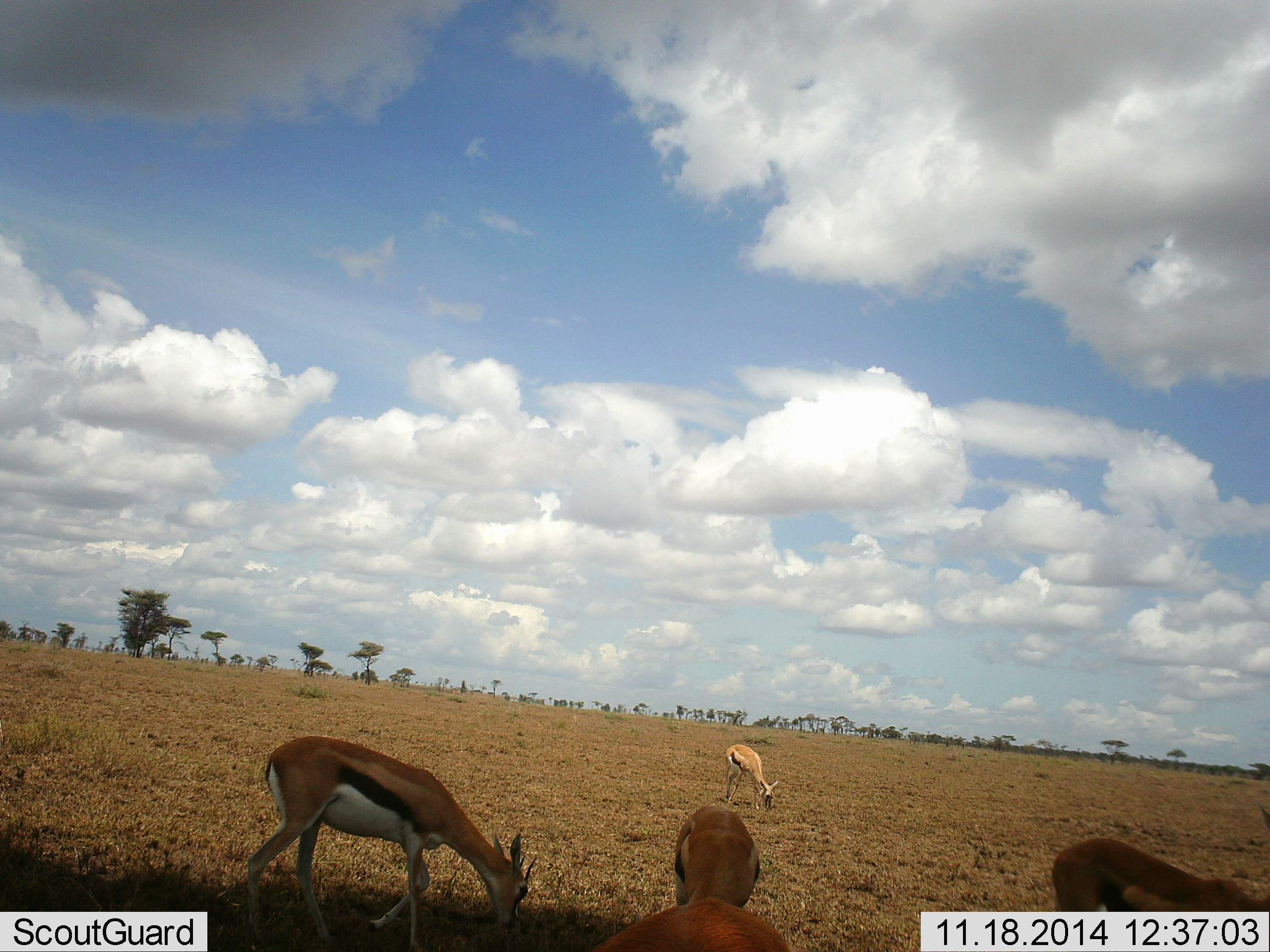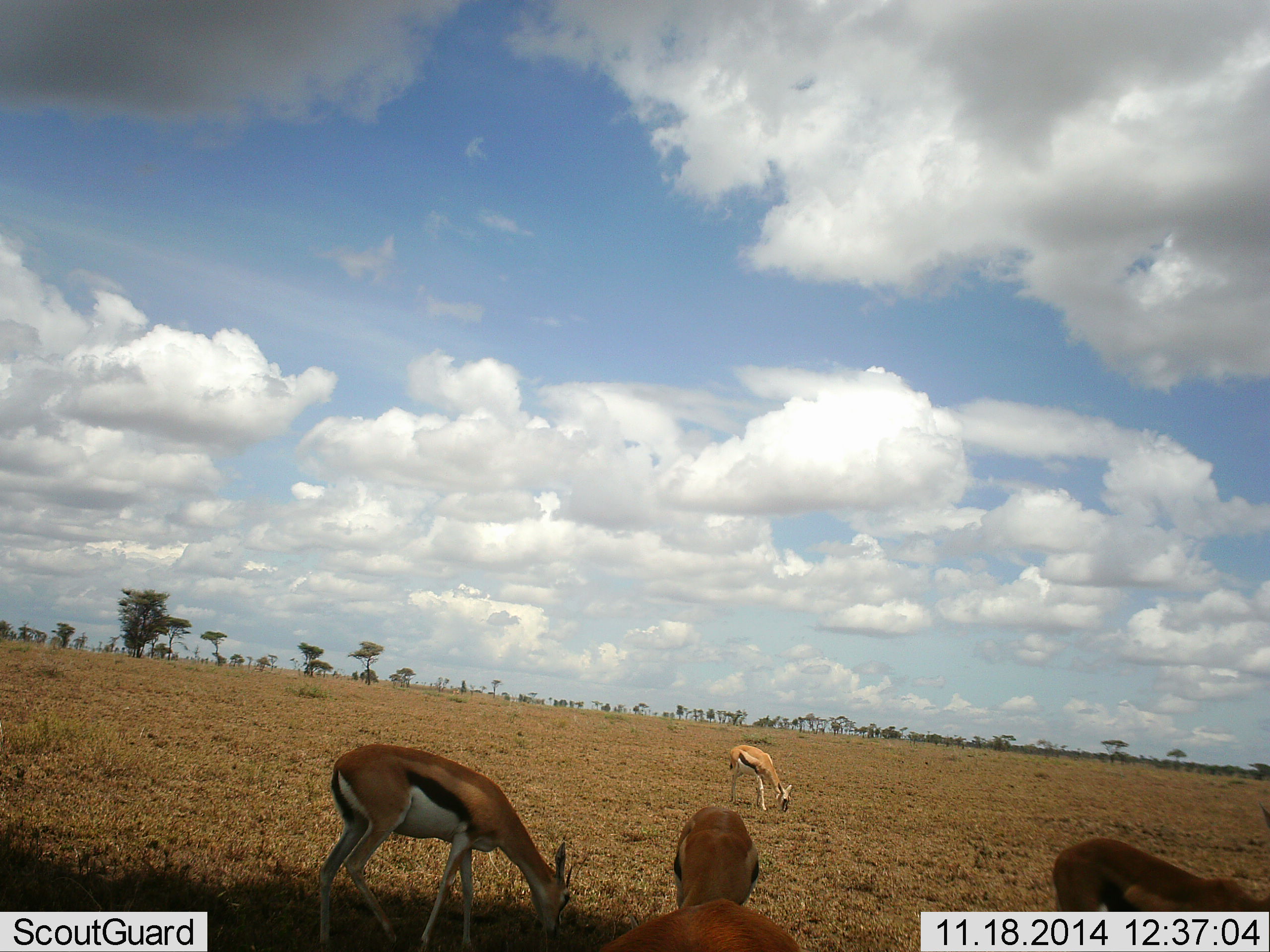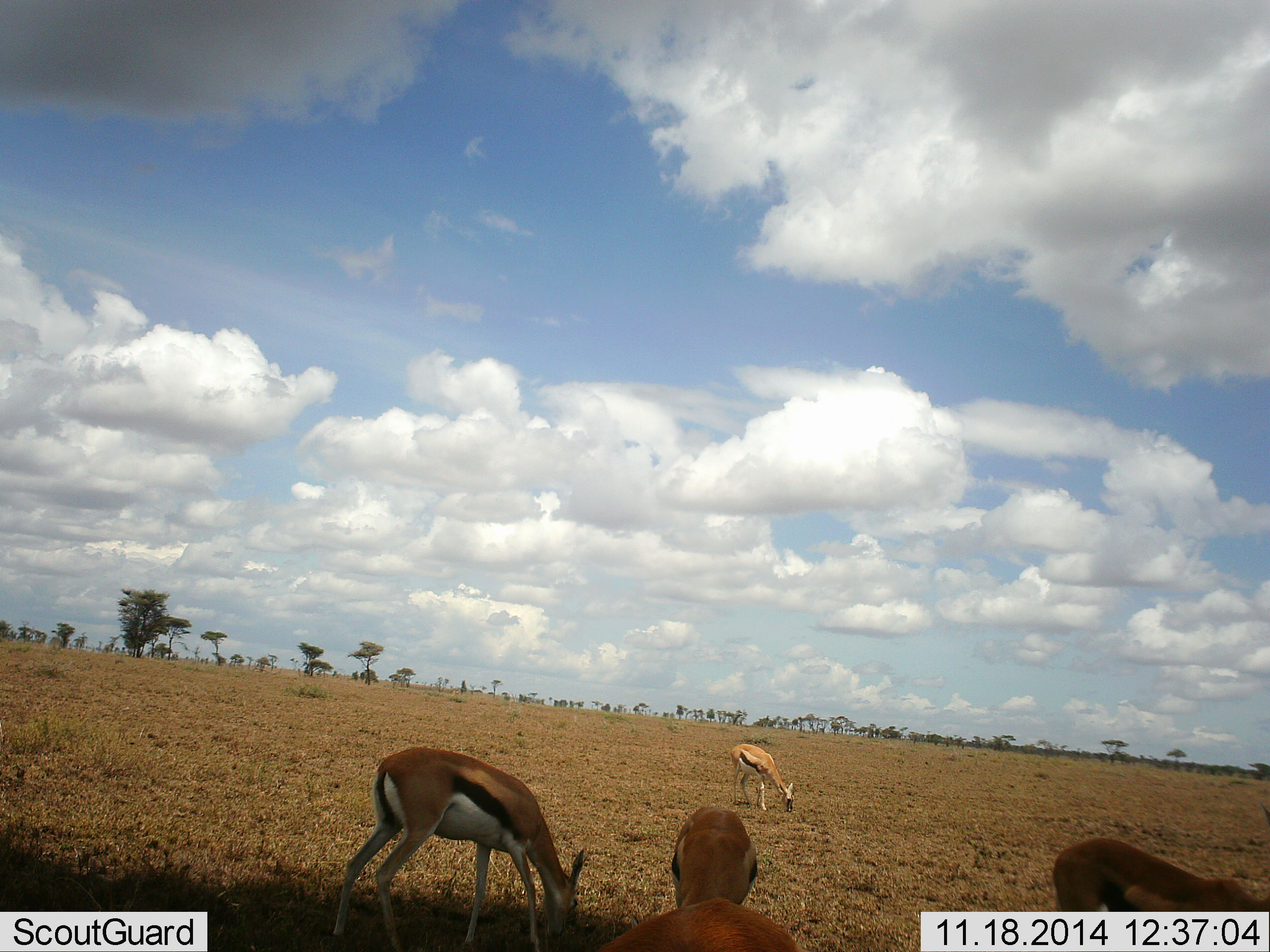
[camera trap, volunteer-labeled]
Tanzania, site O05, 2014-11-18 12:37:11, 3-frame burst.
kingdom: Animalia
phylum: Chordata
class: Mammalia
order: Artiodactyla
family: Bovidae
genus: Eudorcas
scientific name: Eudorcas thomsonii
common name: thomson's gazelle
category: gazellethomsons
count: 4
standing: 10%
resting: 0%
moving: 0%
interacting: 0%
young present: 10%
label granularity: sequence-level